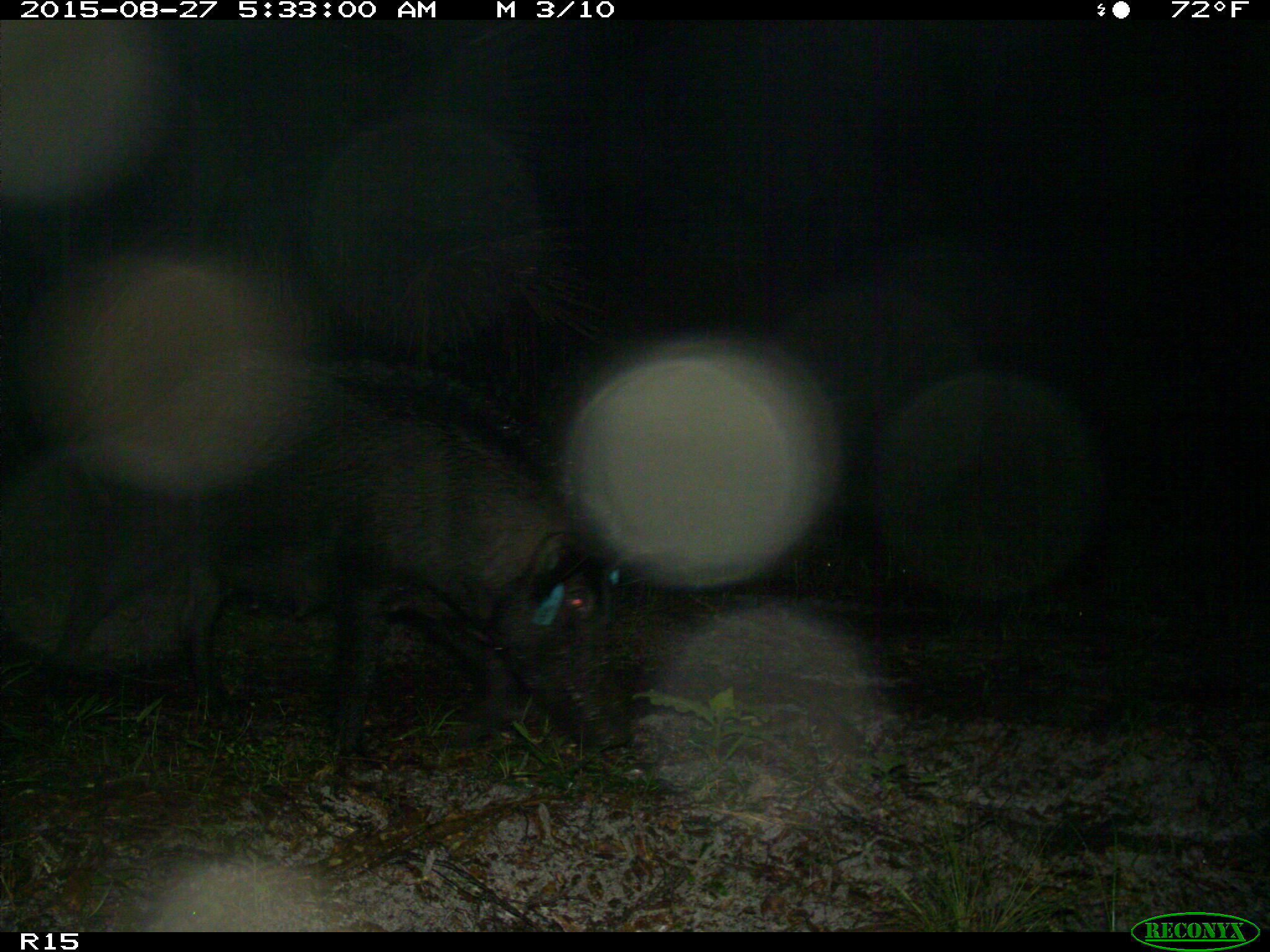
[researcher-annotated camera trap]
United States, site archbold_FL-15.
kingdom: Animalia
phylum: Chordata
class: Mammalia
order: Artiodactyla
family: Suidae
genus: Sus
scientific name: Sus scrofa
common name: wild boar